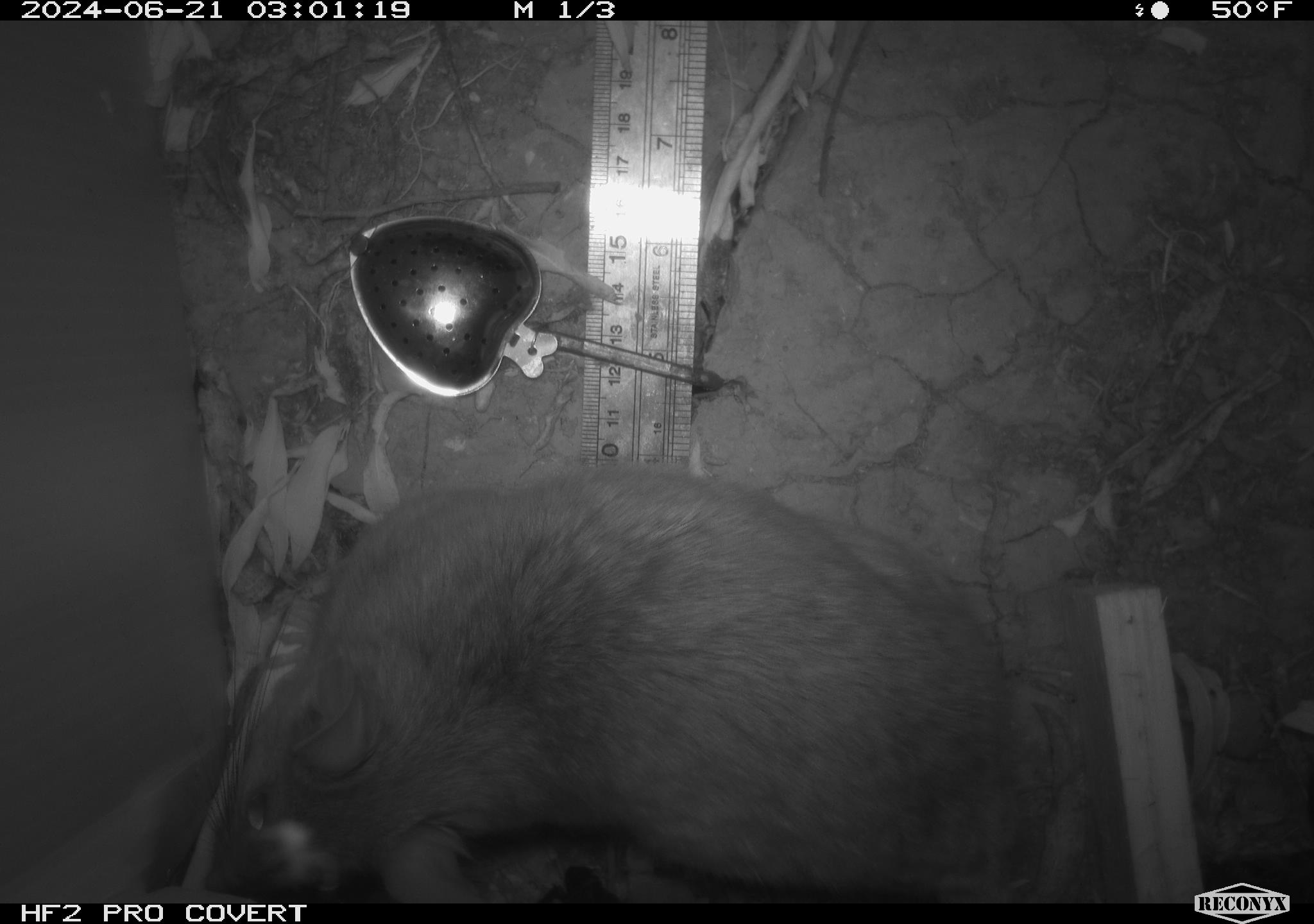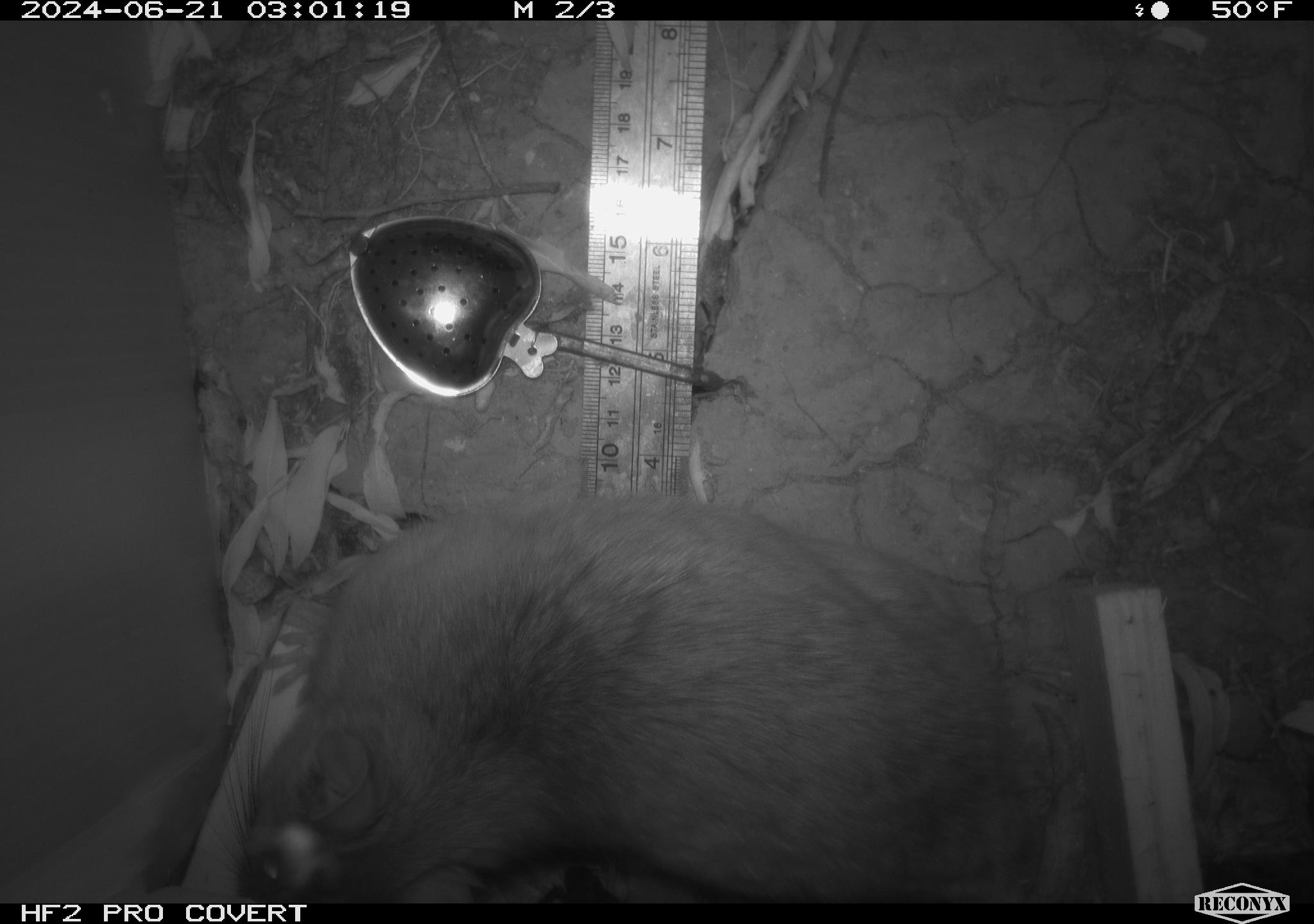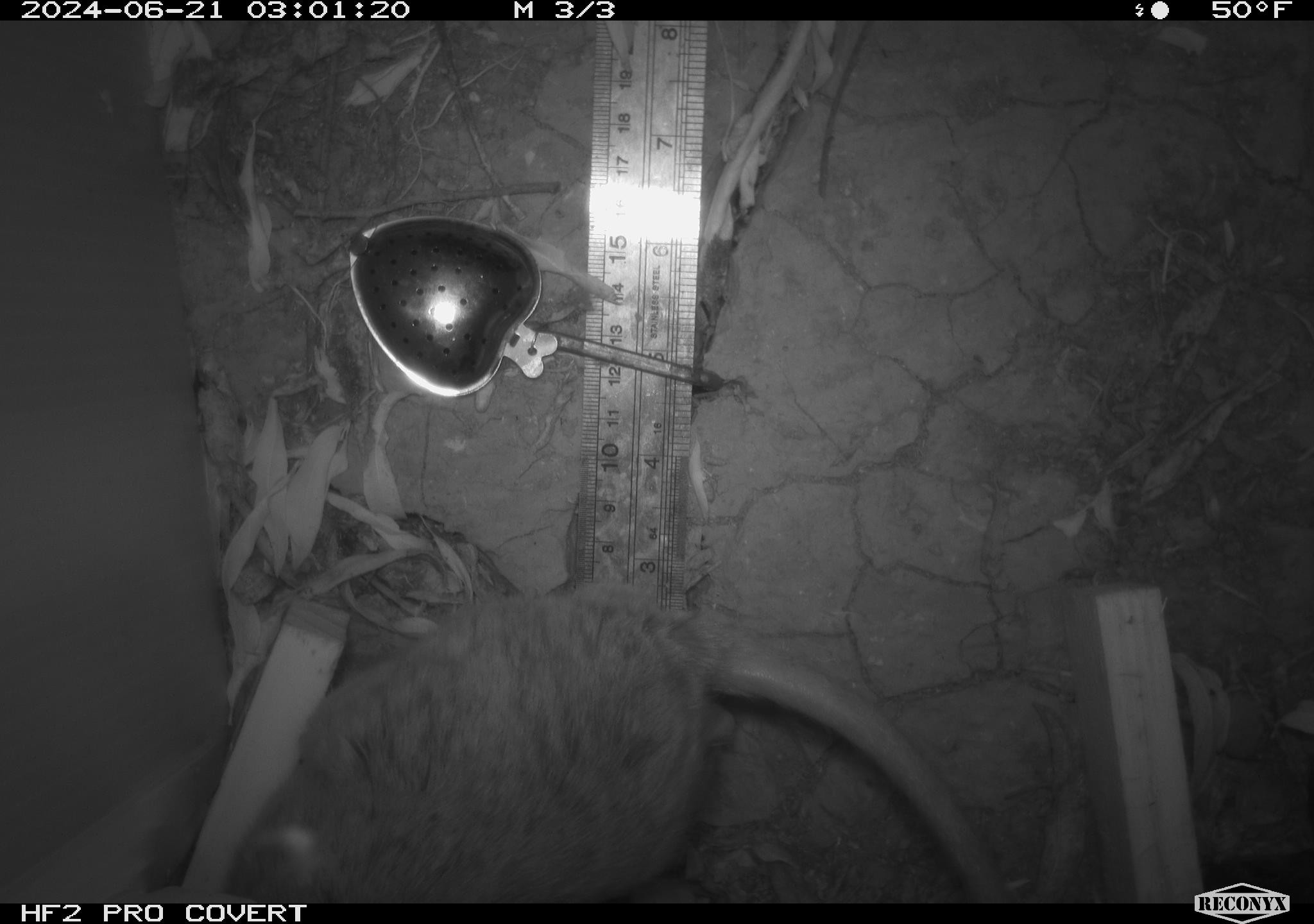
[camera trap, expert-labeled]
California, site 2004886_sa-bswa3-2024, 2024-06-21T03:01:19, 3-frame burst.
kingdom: Animalia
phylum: Chordata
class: Mammalia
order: Rodentia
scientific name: Rodentia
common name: woodrat or rat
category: woodrat or rat species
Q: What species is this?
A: Woodrat or rat species (woodrat or rat) (Rodentia).